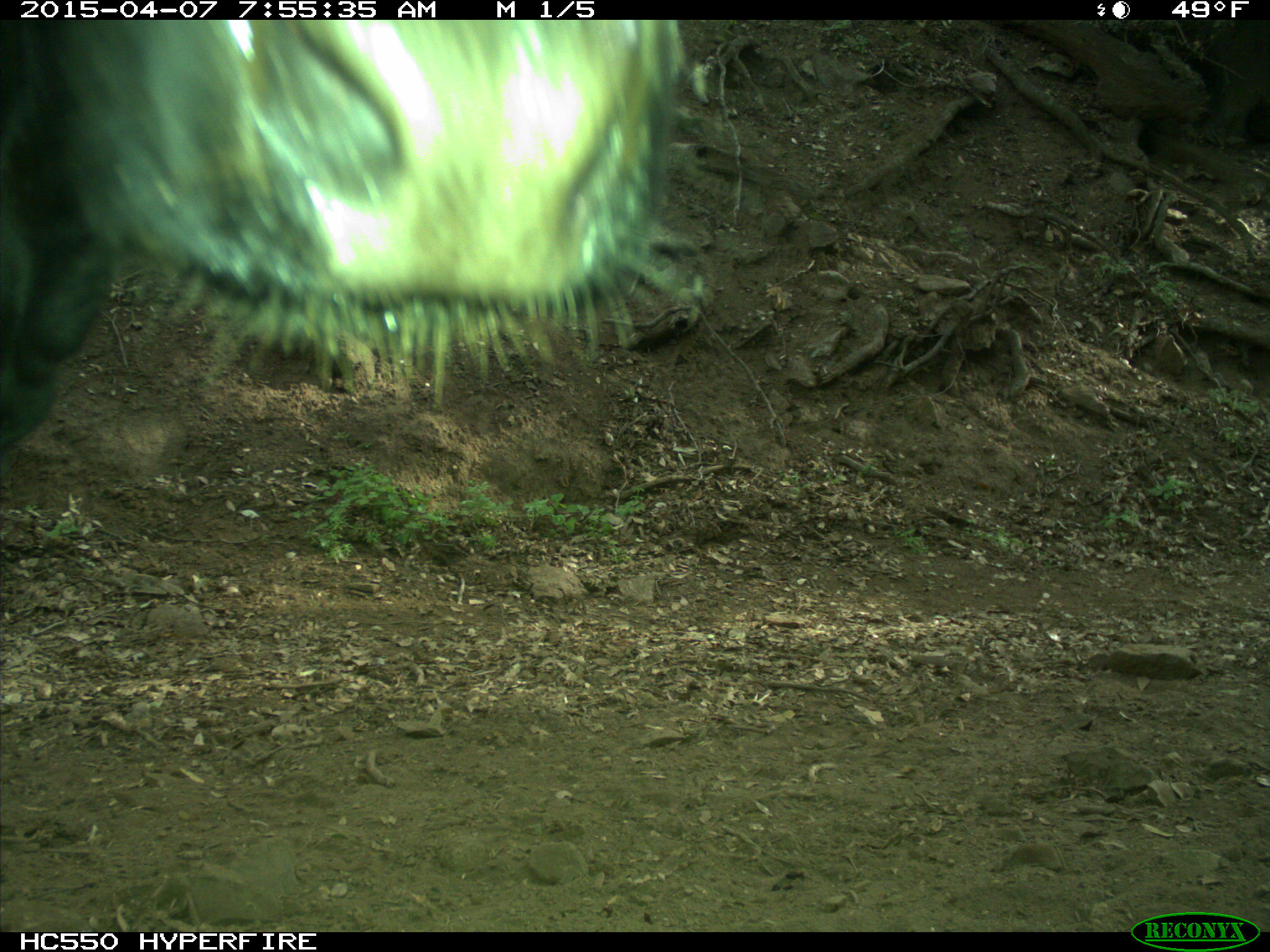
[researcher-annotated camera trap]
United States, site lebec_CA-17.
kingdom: Animalia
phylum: Chordata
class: Mammalia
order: Artiodactyla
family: Bovidae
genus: Bos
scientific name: Bos taurus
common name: domestic cow